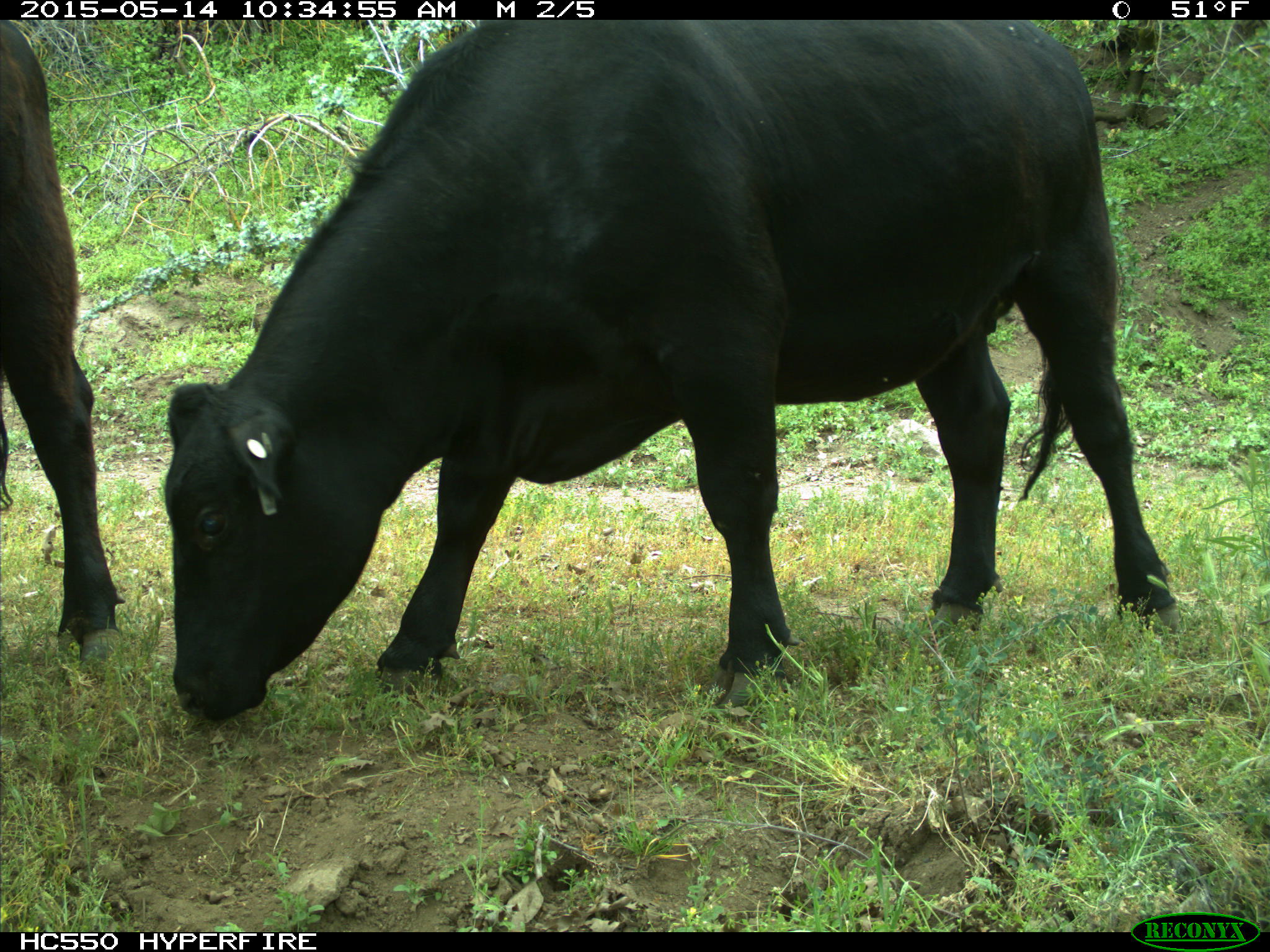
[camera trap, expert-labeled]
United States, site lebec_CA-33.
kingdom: Animalia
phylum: Chordata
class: Mammalia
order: Artiodactyla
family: Bovidae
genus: Bos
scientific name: Bos taurus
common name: domestic cow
Bos taurus (domestic cow).